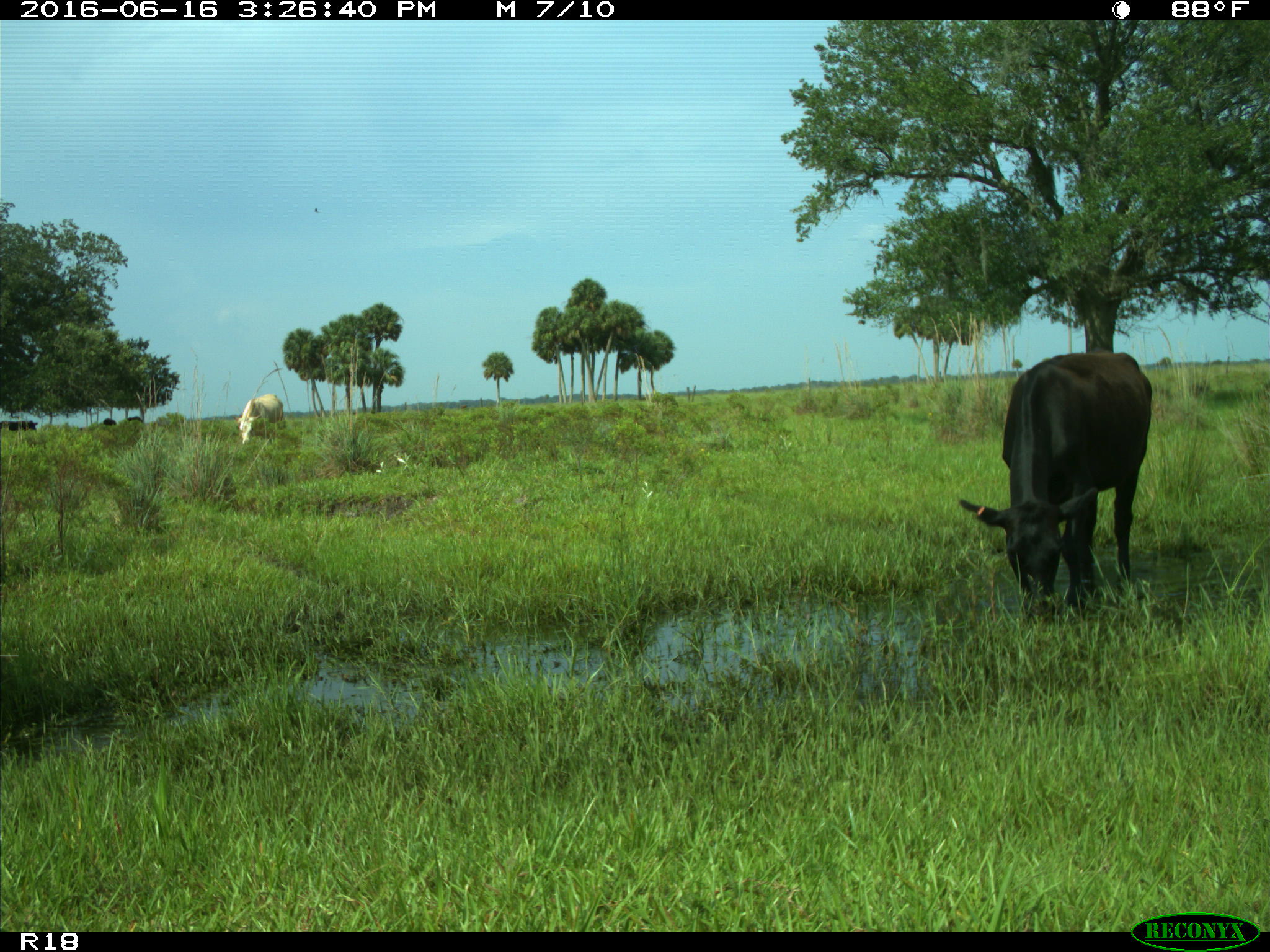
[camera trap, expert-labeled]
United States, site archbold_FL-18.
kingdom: Animalia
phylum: Chordata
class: Mammalia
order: Artiodactyla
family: Bovidae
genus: Bos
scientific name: Bos taurus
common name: domestic cow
Bos taurus (domestic cow).